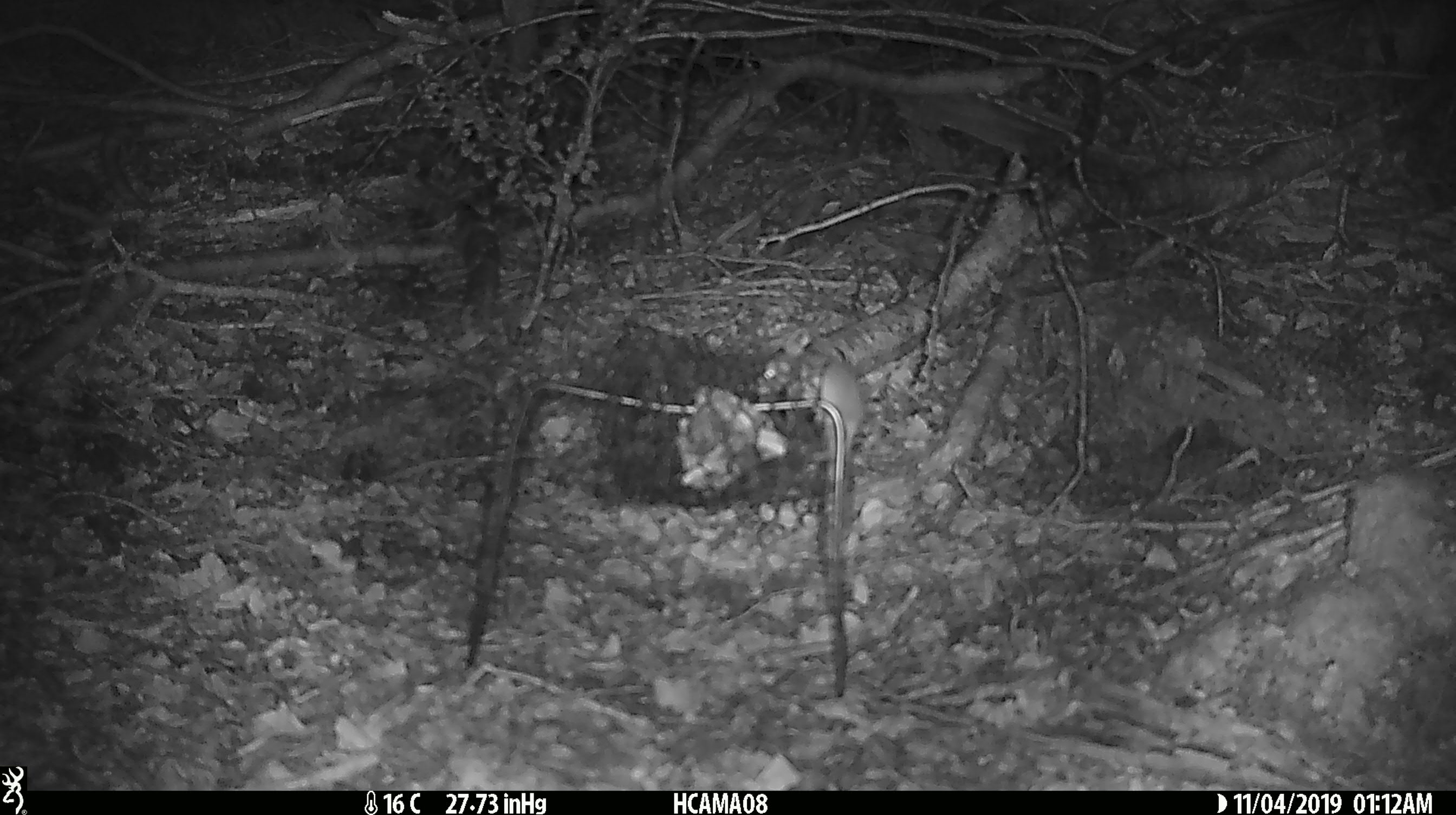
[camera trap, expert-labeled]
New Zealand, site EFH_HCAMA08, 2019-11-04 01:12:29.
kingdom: Animalia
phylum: Chordata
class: Mammalia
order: Rodentia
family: Muridae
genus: Mus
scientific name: Mus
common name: mouse